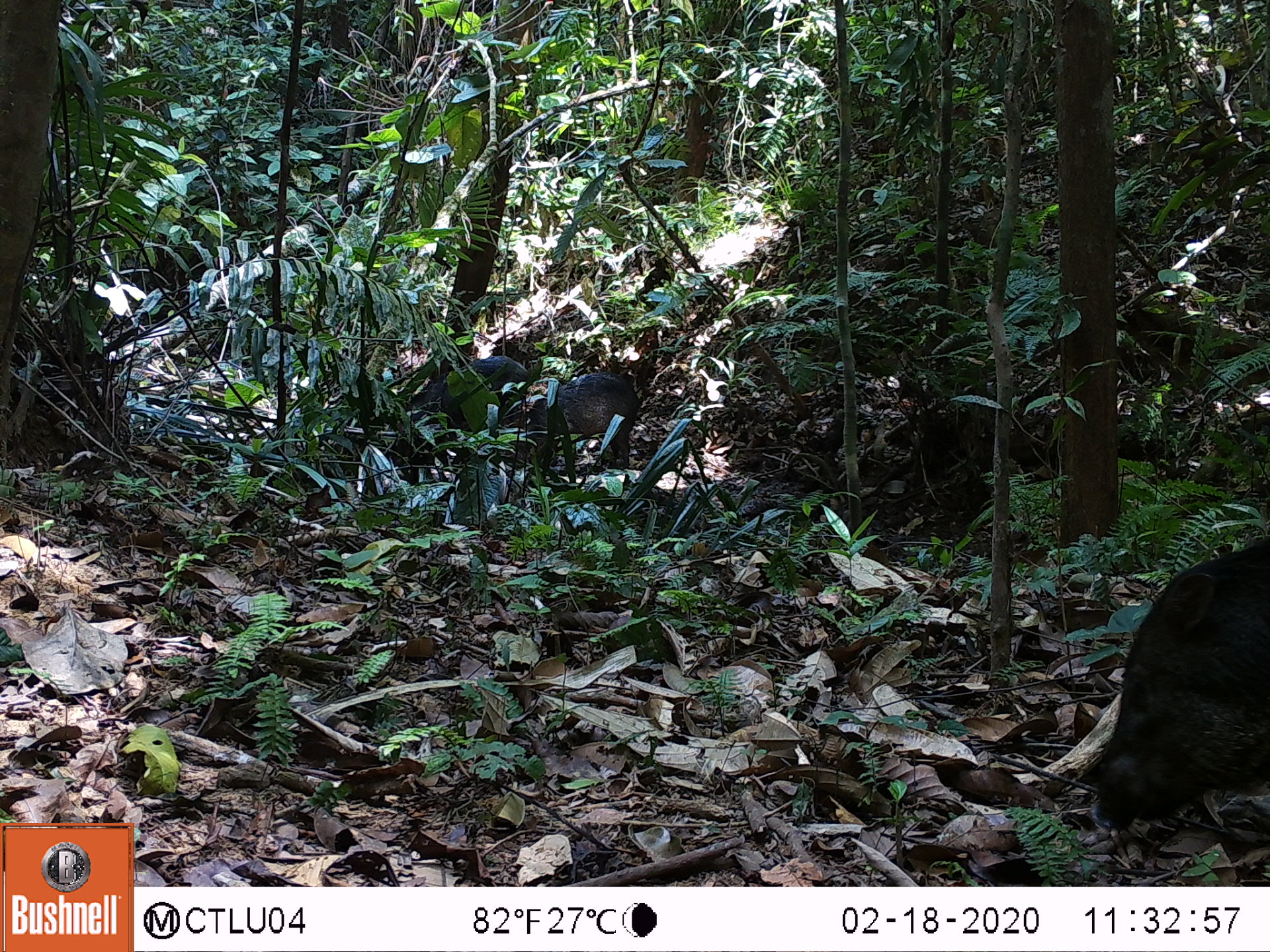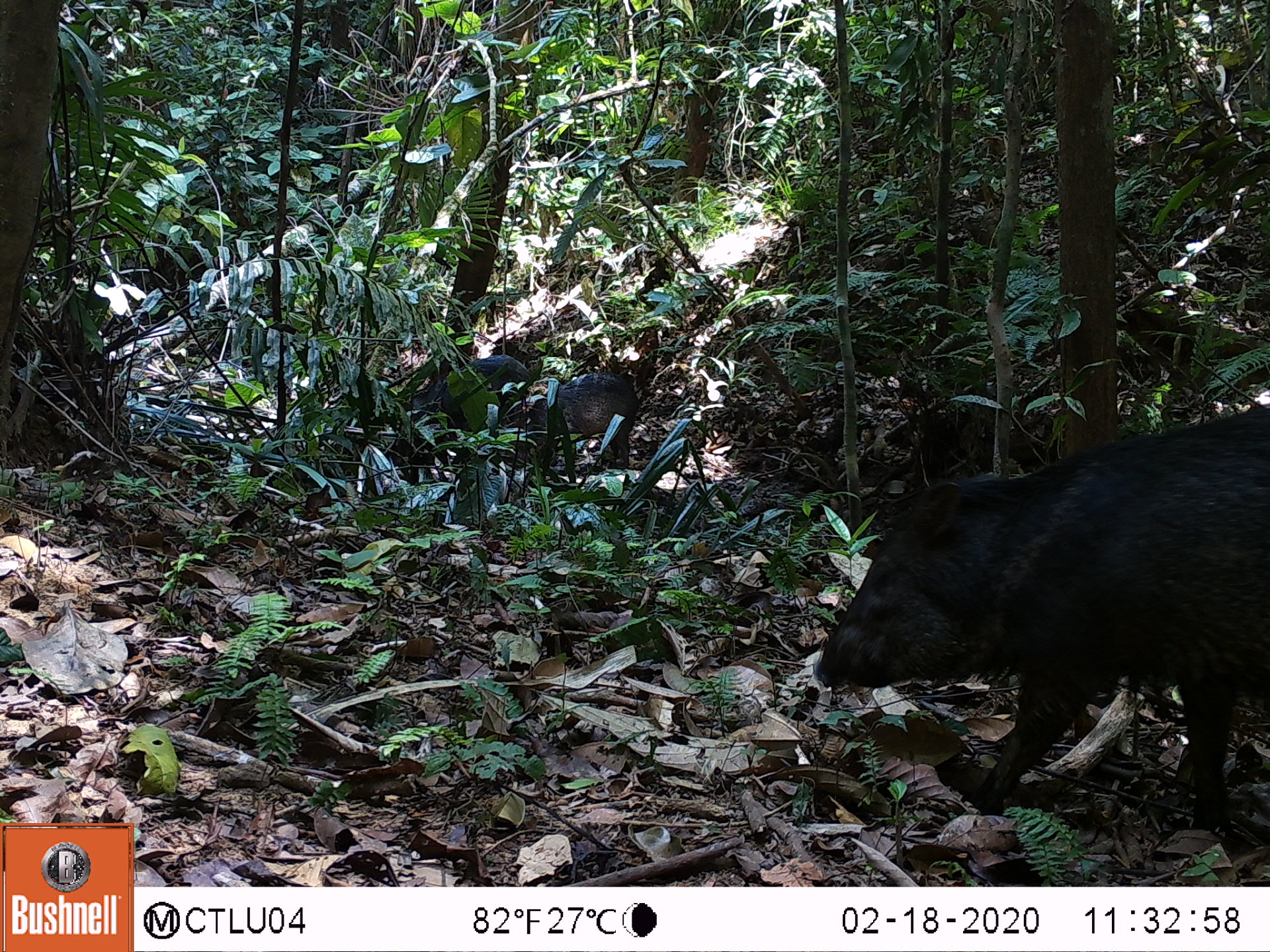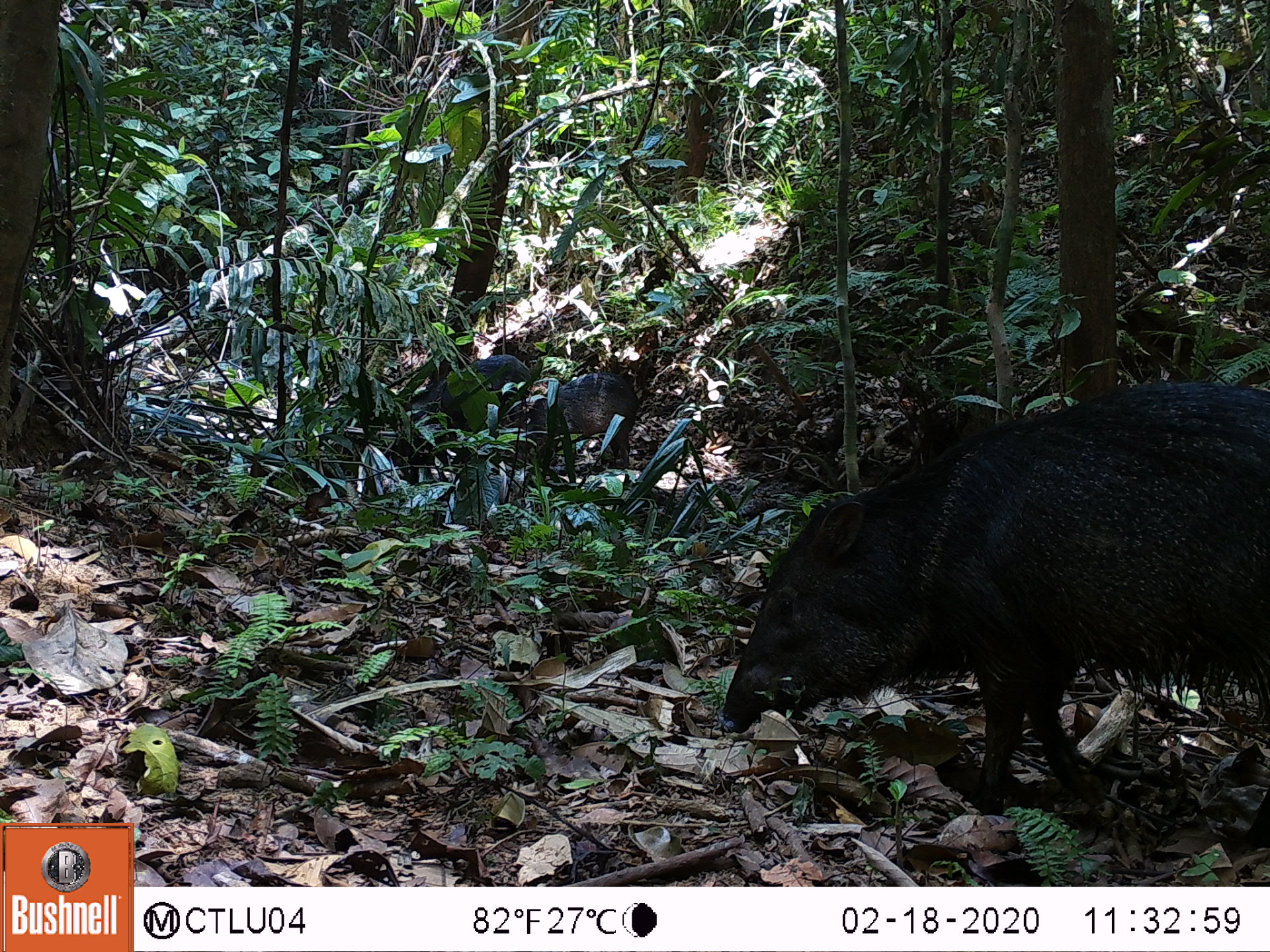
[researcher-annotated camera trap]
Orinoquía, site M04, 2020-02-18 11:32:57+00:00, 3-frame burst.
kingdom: Animalia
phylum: Chordata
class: Mammalia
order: Artiodactyla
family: Tayassuidae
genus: Pecari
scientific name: Pecari tajacu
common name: collared peccary